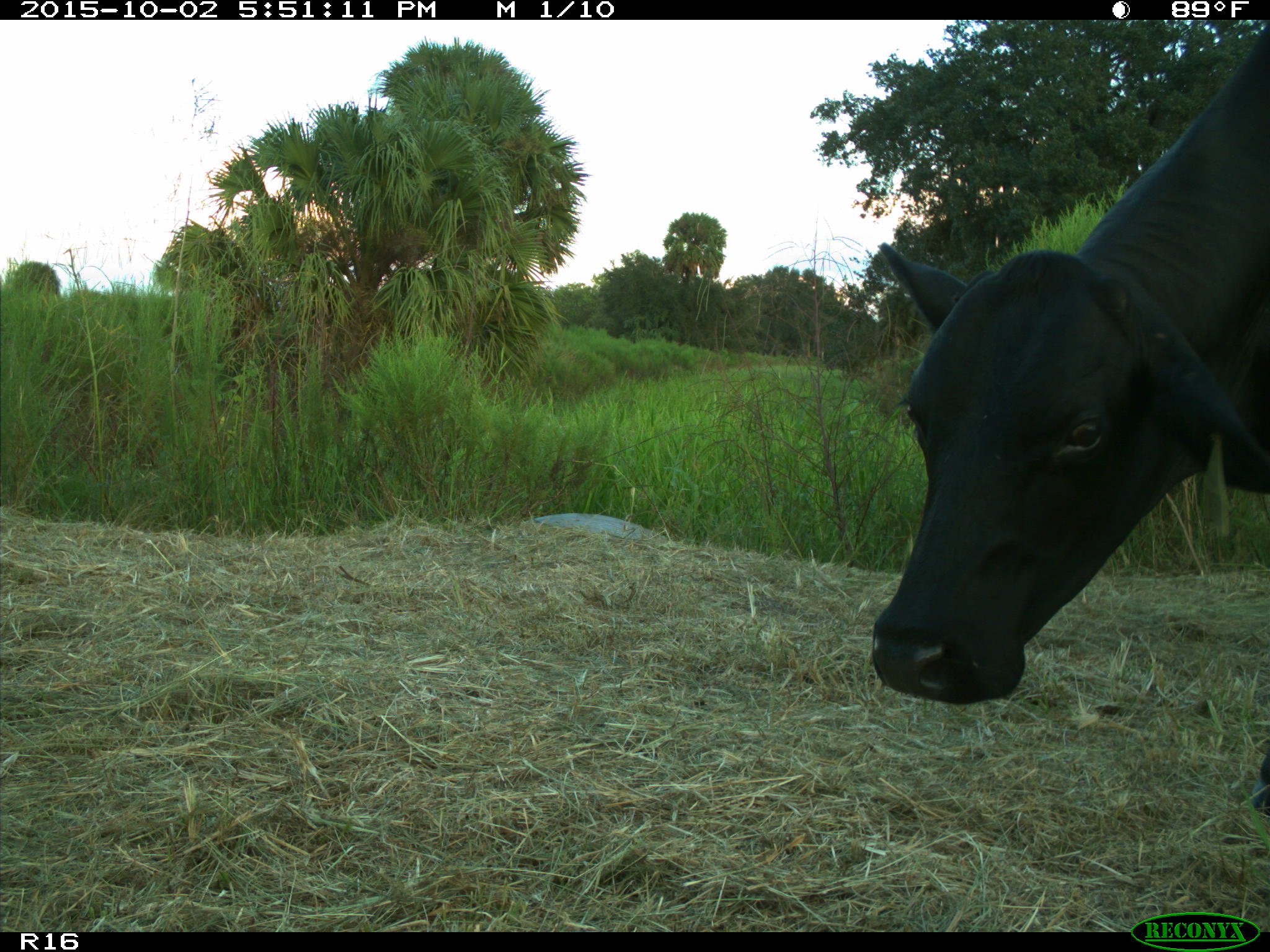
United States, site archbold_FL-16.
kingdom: Animalia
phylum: Chordata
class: Mammalia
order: Artiodactyla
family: Bovidae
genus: Bos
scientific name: Bos taurus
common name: domestic cow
Bos taurus (domestic cow).